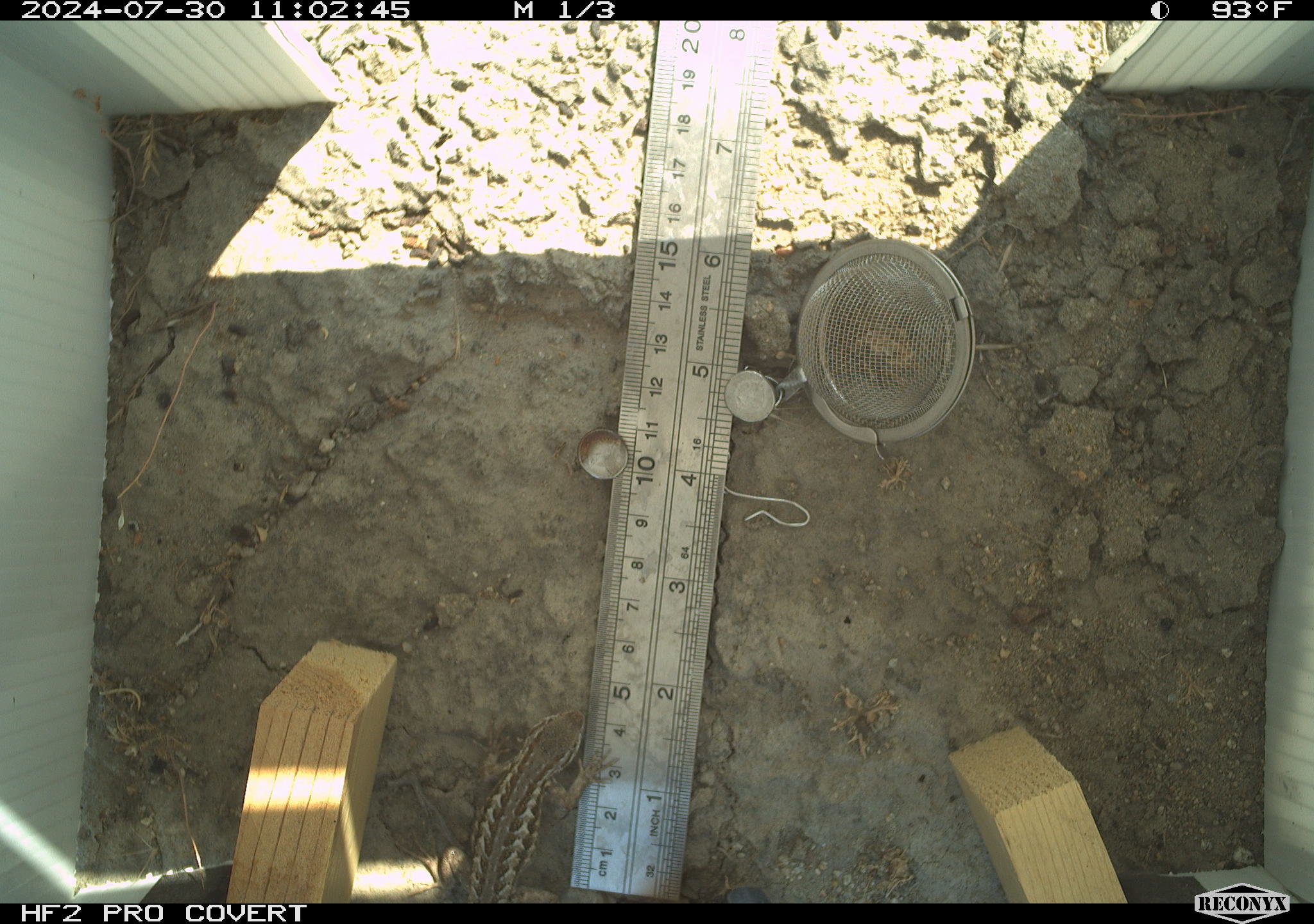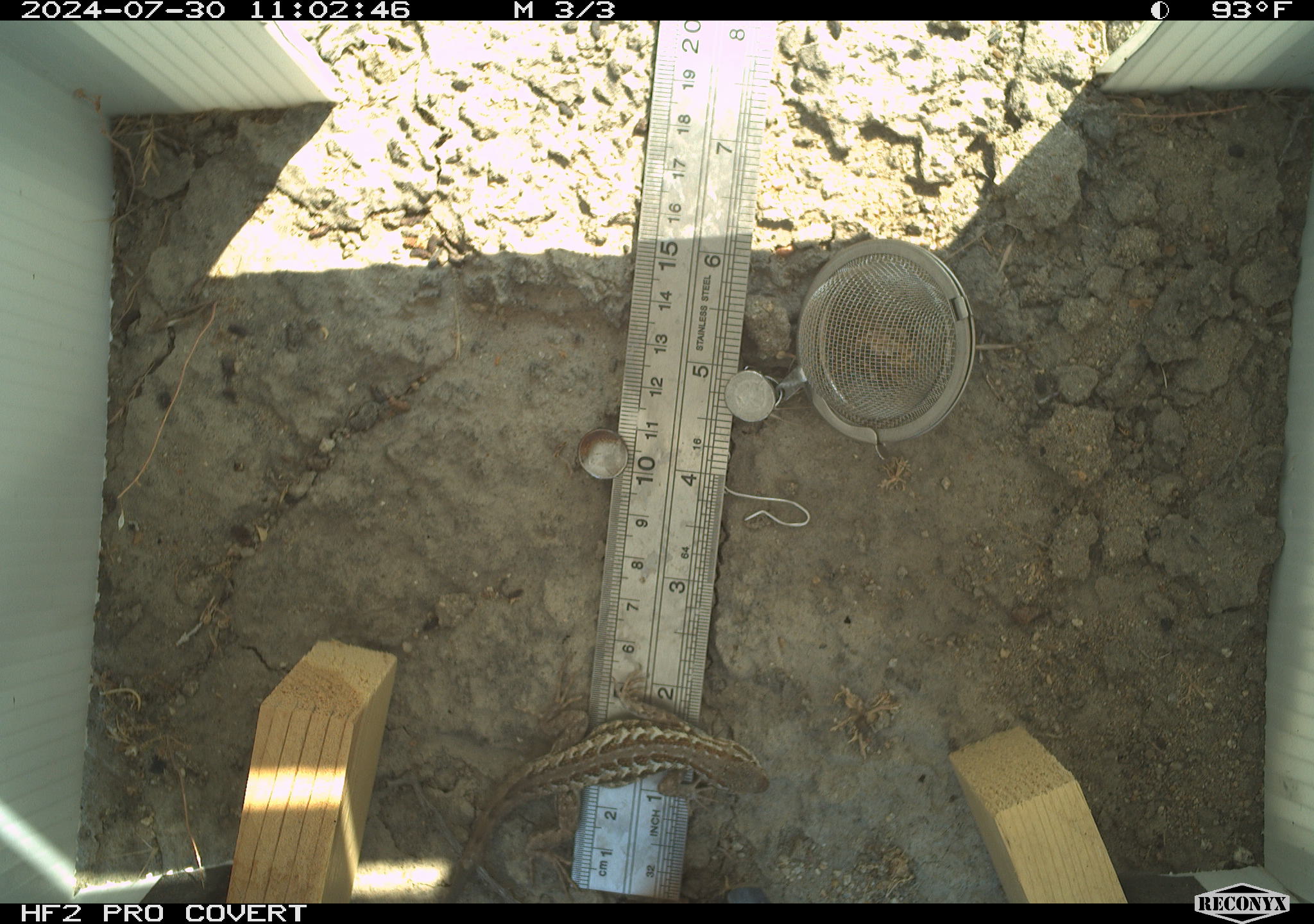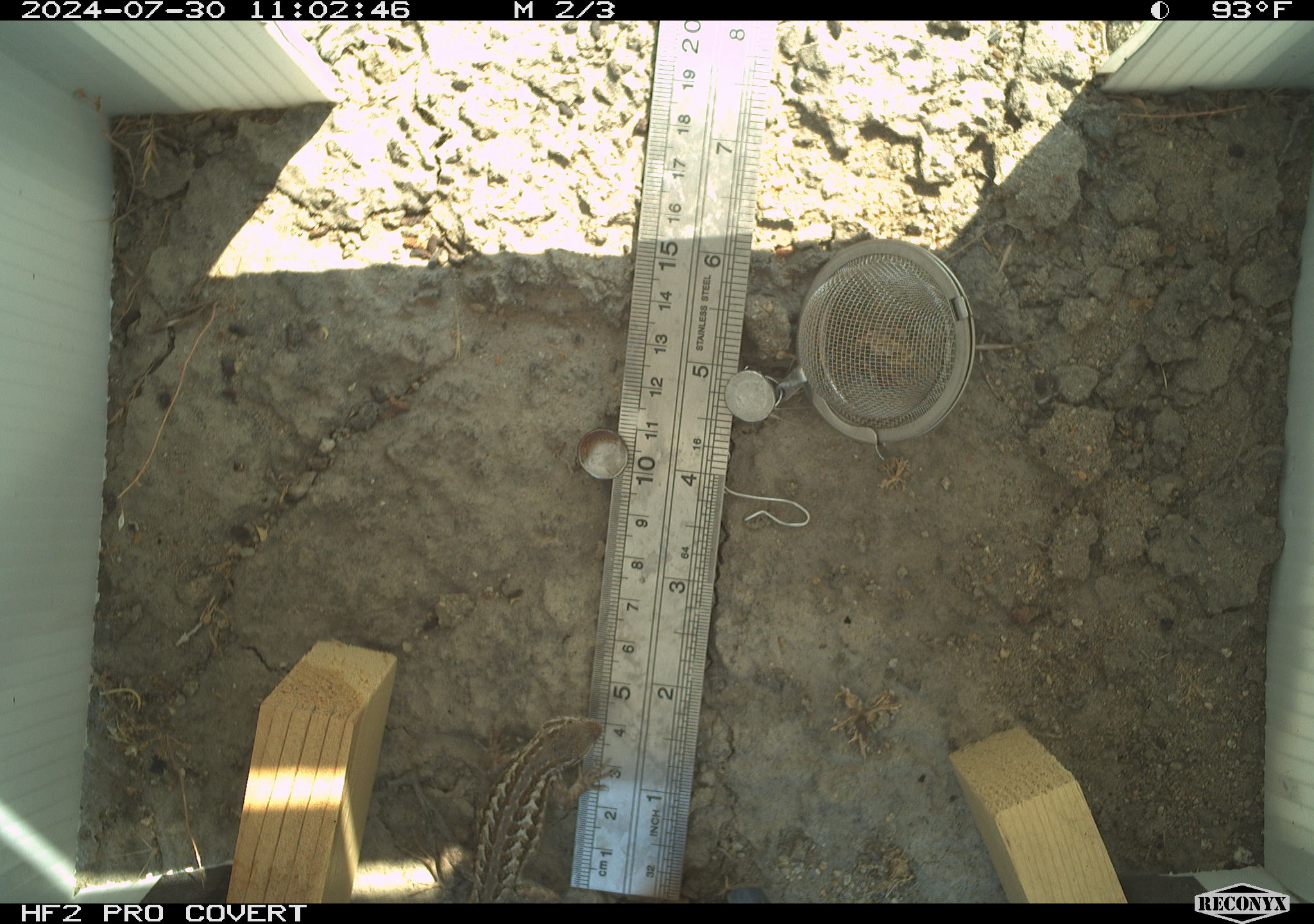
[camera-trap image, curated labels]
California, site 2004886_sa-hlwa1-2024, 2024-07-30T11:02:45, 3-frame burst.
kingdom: Animalia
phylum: Chordata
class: Reptilia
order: Squamata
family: Phrynosomatidae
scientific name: Phrynosomatidae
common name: phrynosomatid lizards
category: phrynosomatidae family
Phrynosomatidae family (phrynosomatid lizards) (Phrynosomatidae).